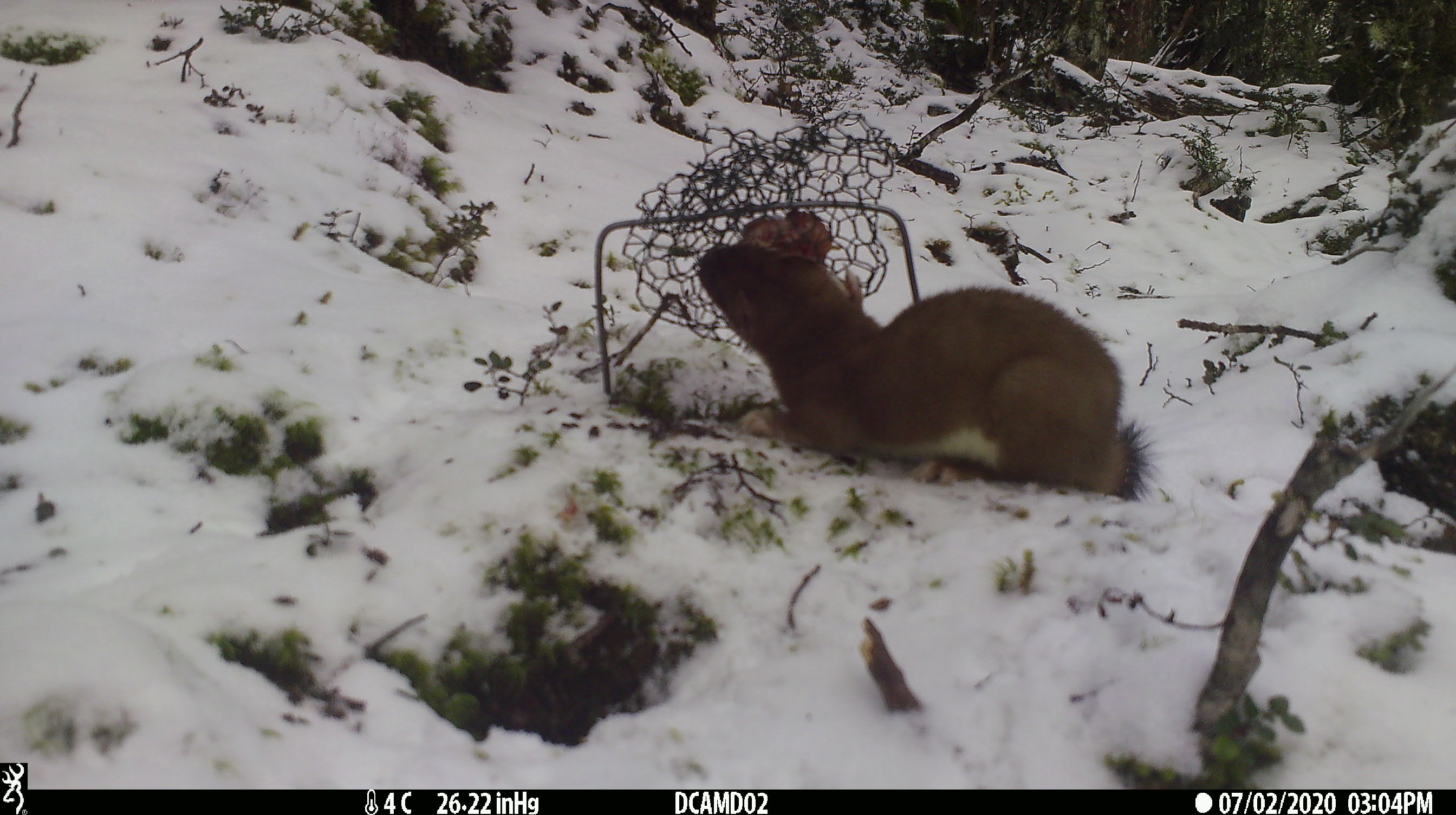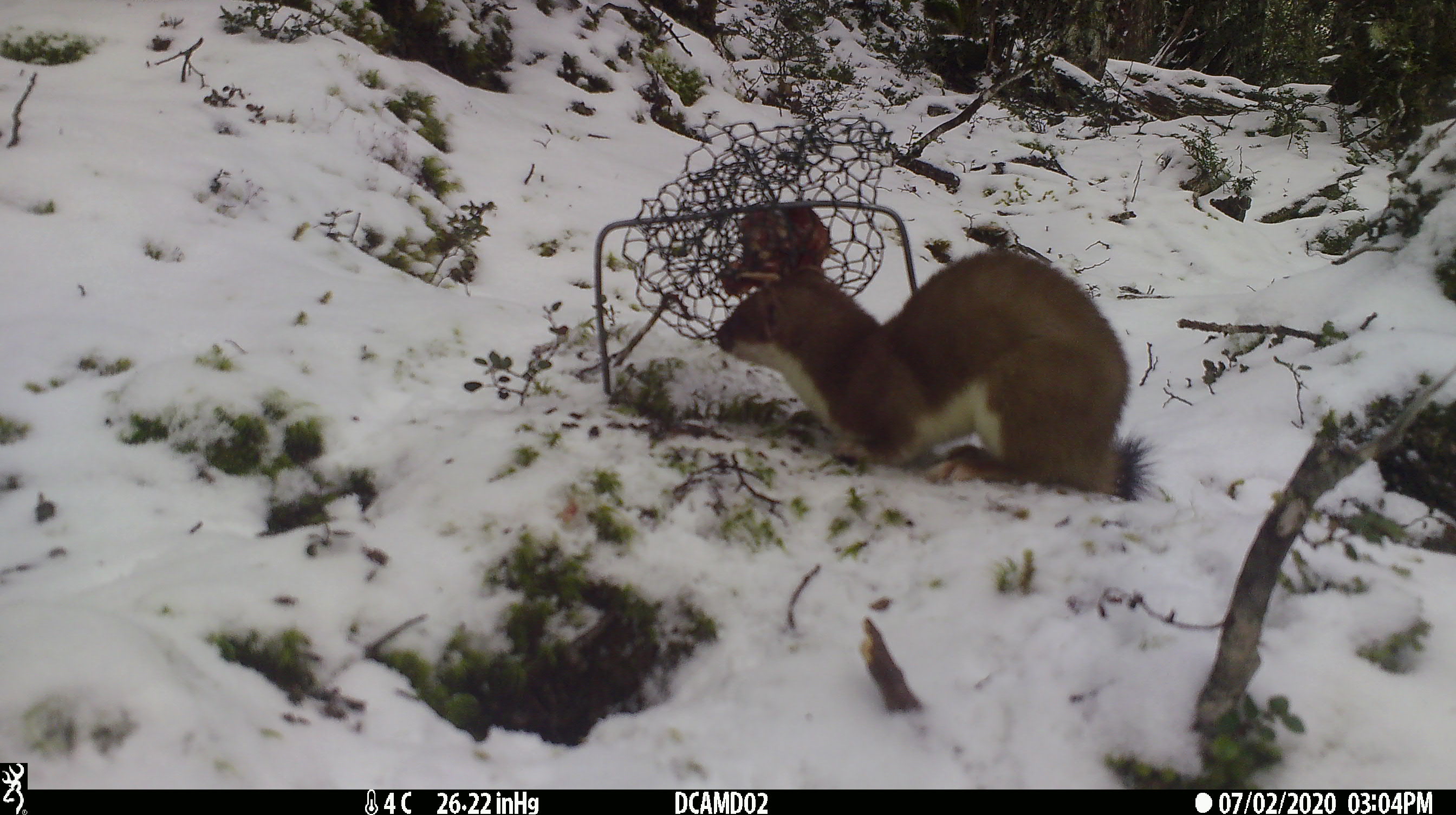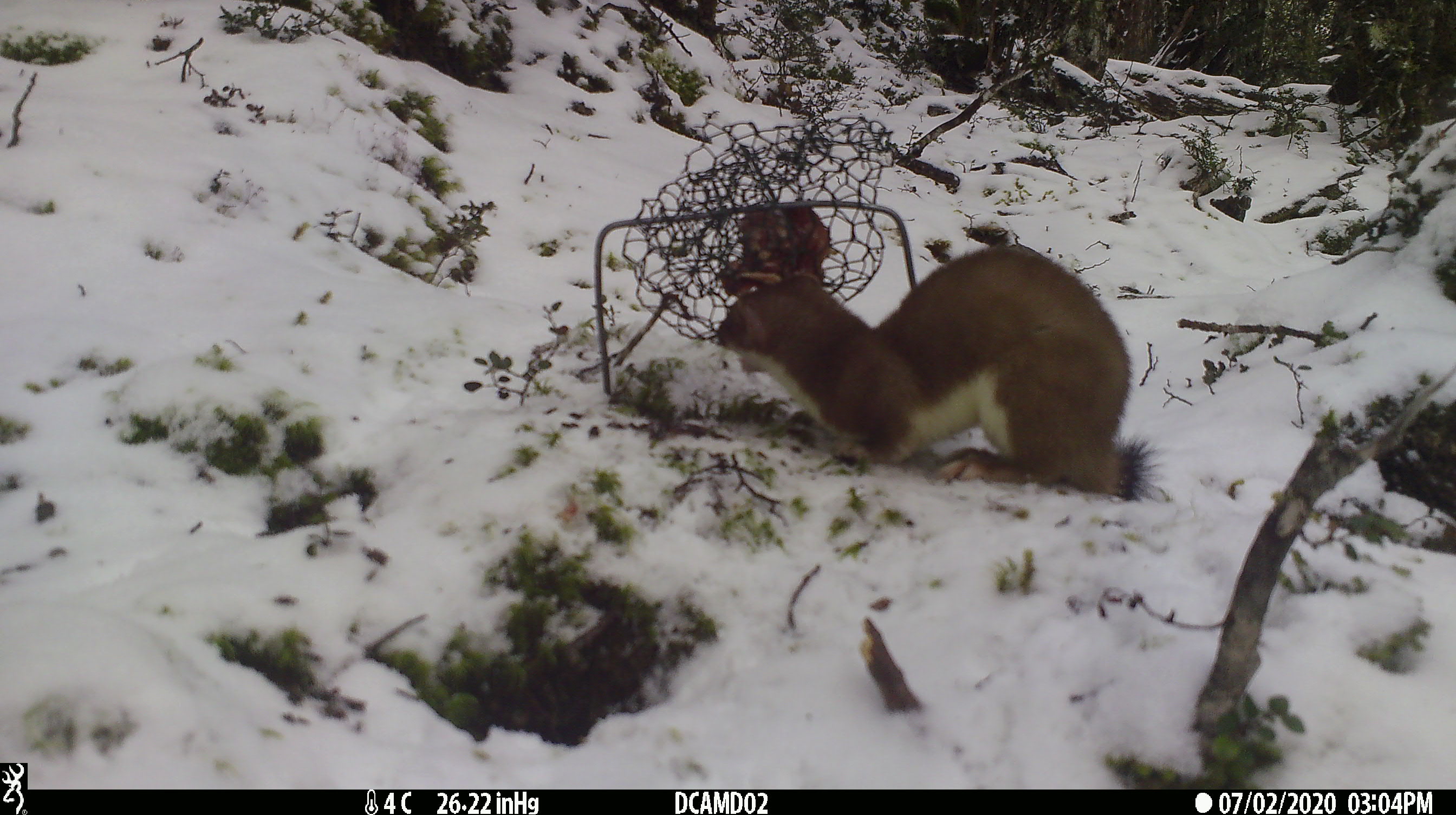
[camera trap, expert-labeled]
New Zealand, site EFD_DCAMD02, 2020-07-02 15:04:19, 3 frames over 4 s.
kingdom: Animalia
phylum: Chordata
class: Mammalia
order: Carnivora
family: Mustelidae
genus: Mustela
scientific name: Mustela erminea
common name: stoat